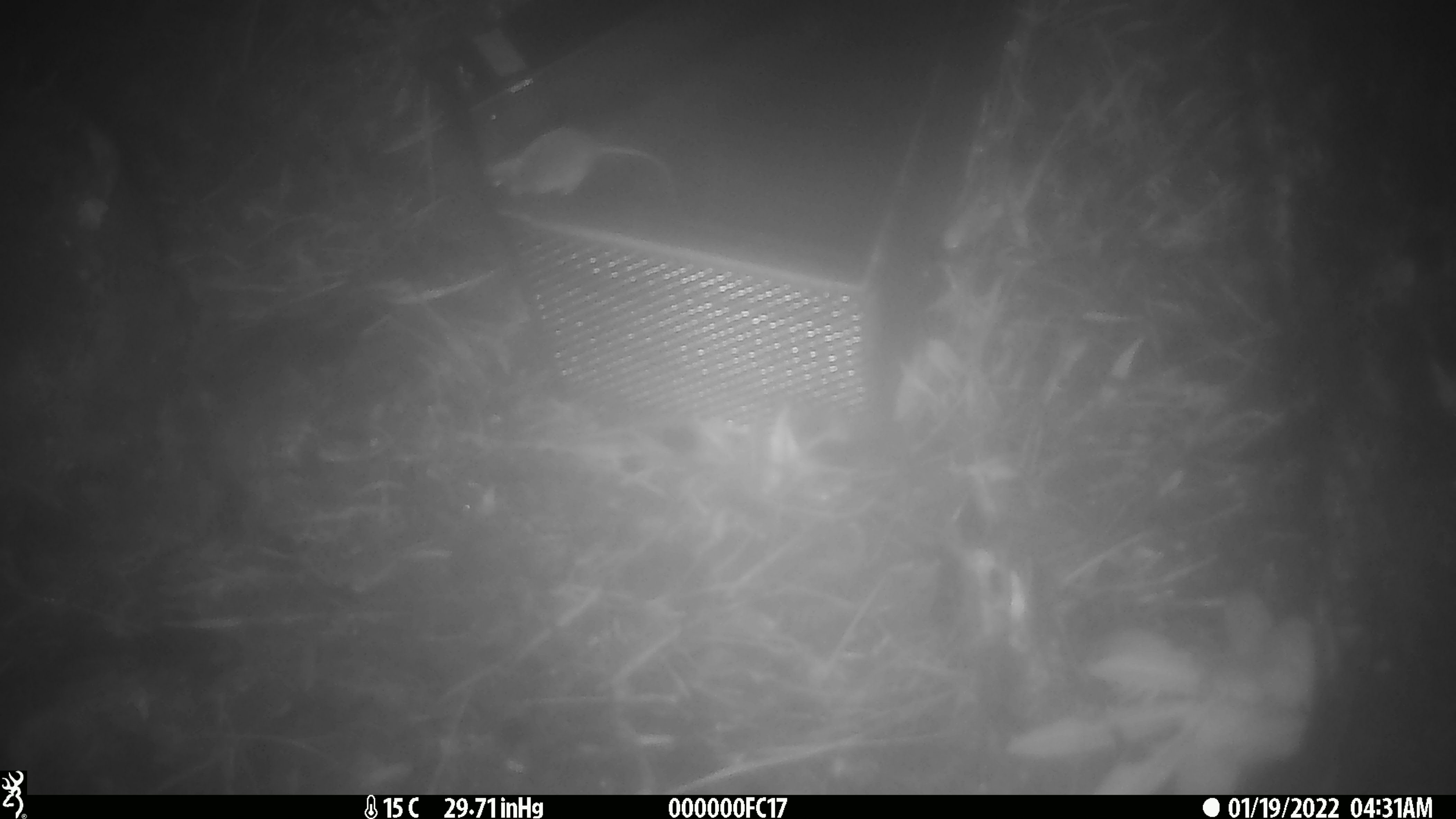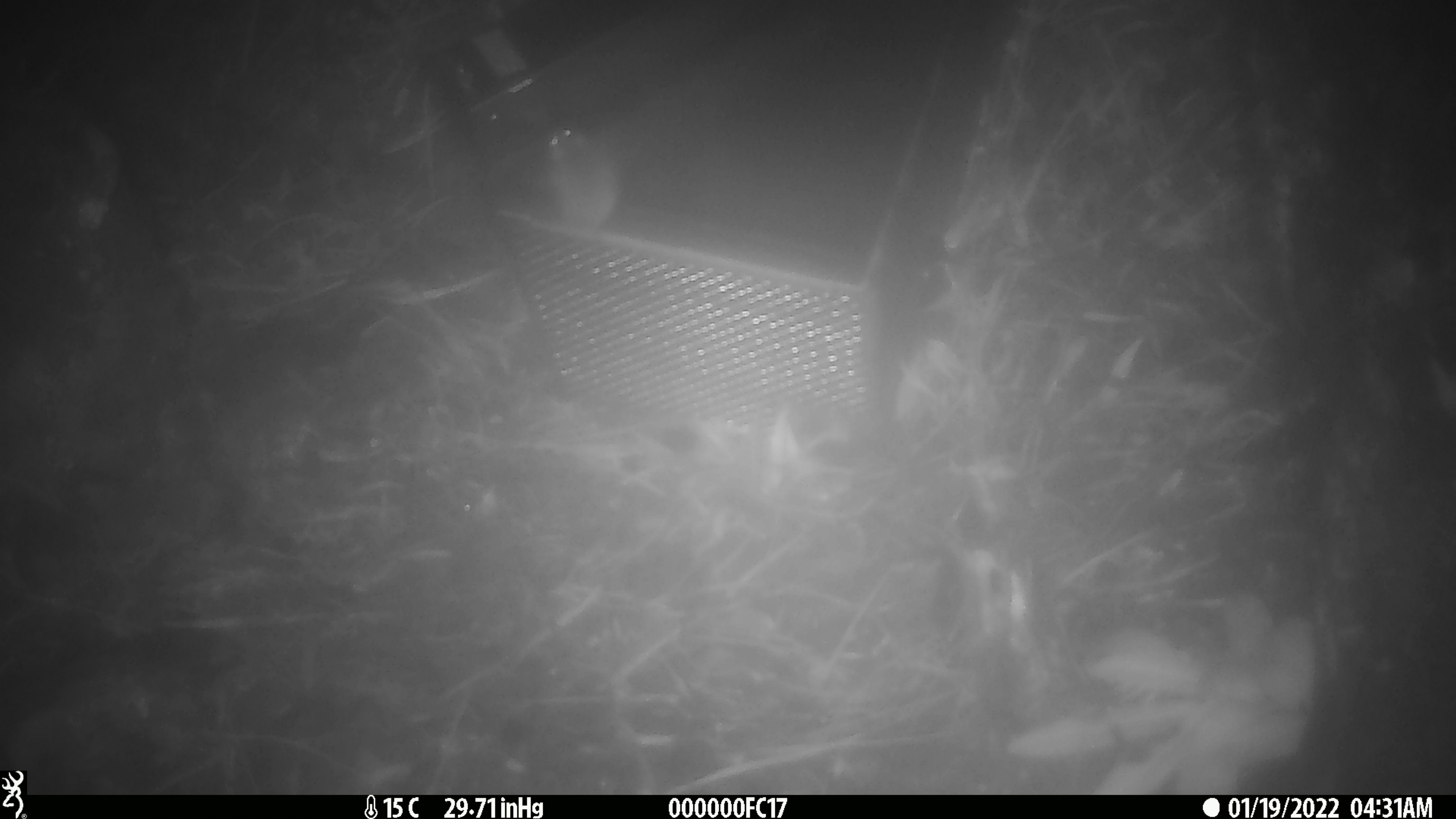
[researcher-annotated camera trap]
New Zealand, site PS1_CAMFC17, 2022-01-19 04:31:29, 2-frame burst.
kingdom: Animalia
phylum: Chordata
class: Mammalia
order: Rodentia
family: Muridae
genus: Mus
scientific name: Mus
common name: mouse